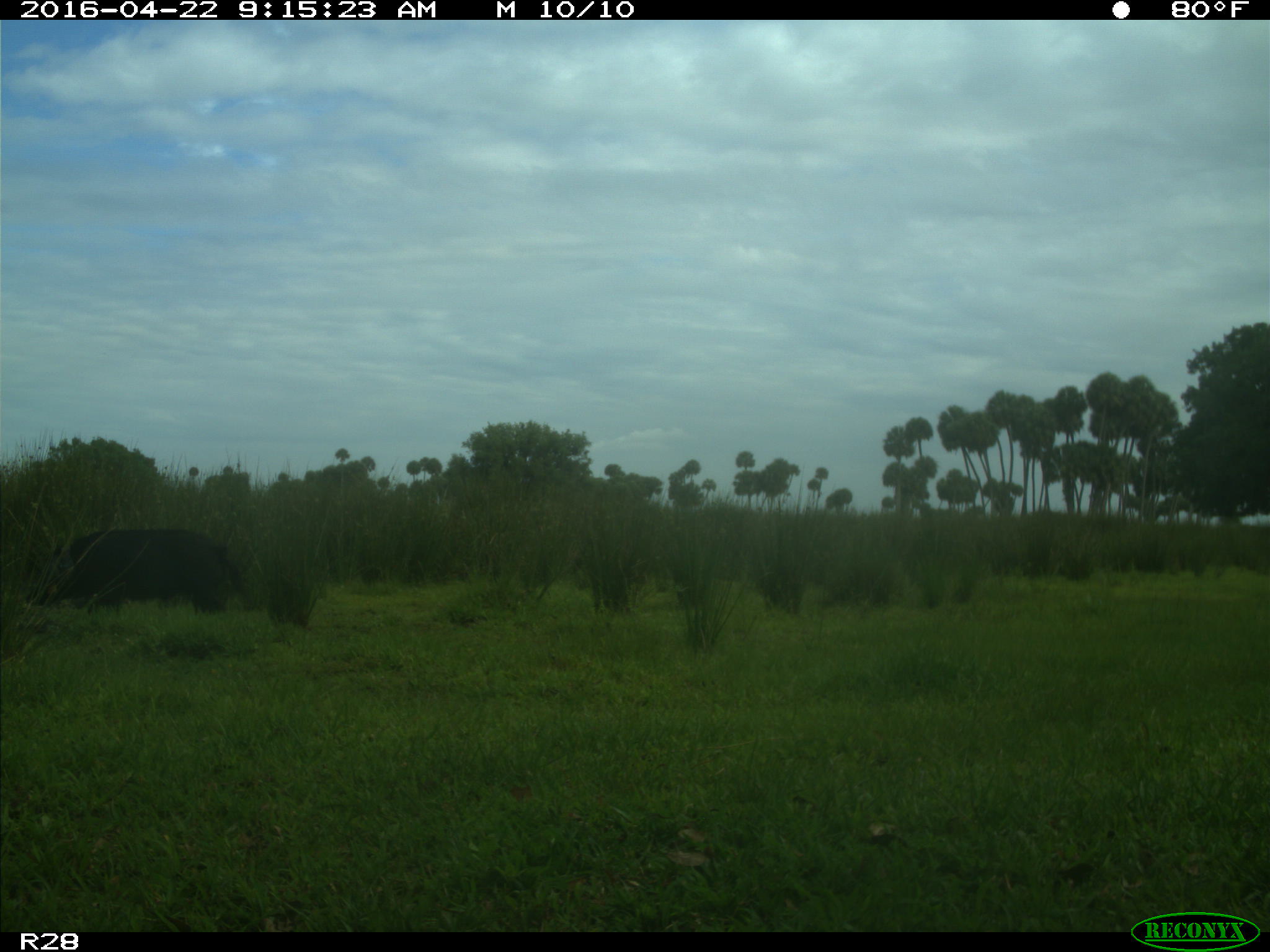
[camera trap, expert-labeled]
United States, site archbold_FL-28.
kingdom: Animalia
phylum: Chordata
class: Mammalia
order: Artiodactyla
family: Suidae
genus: Sus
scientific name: Sus scrofa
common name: wild boar